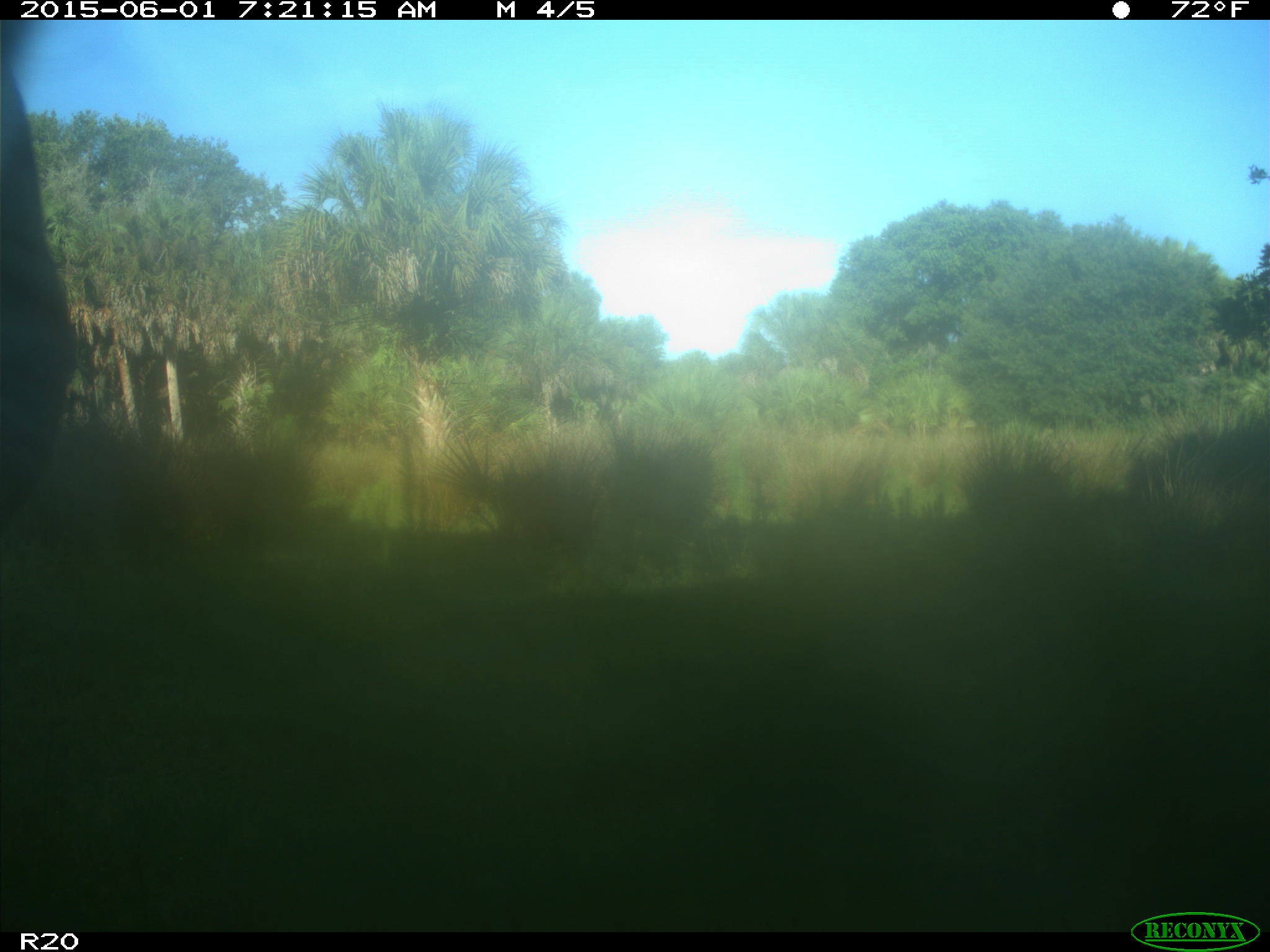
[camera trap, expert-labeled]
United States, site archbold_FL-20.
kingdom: Animalia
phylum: Chordata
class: Mammalia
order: Artiodactyla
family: Bovidae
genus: Bos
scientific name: Bos taurus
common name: domestic cow